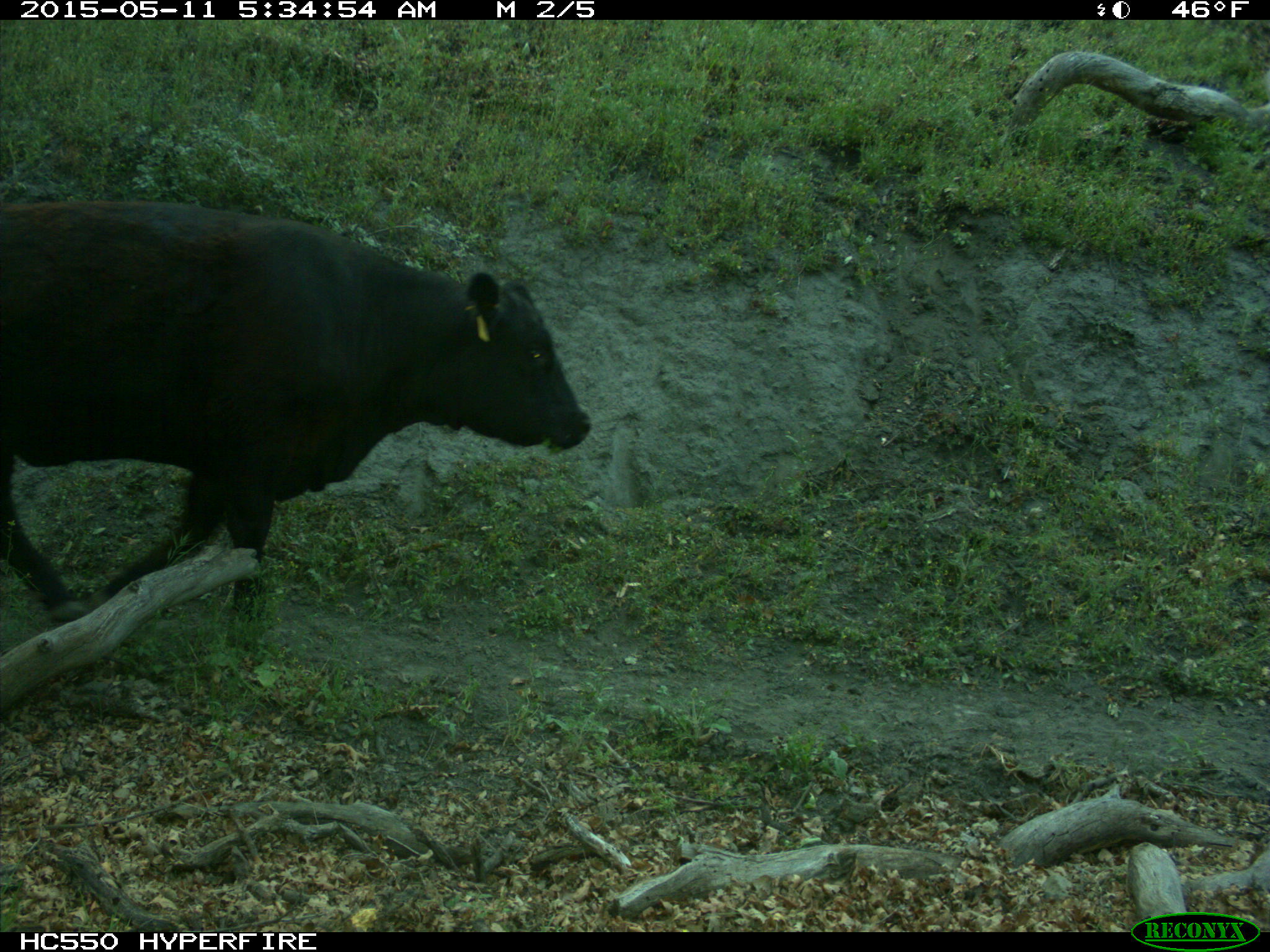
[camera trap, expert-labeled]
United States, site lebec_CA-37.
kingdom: Animalia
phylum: Chordata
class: Mammalia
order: Artiodactyla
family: Bovidae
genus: Bos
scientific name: Bos taurus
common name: domestic cow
Bos taurus (domestic cow).